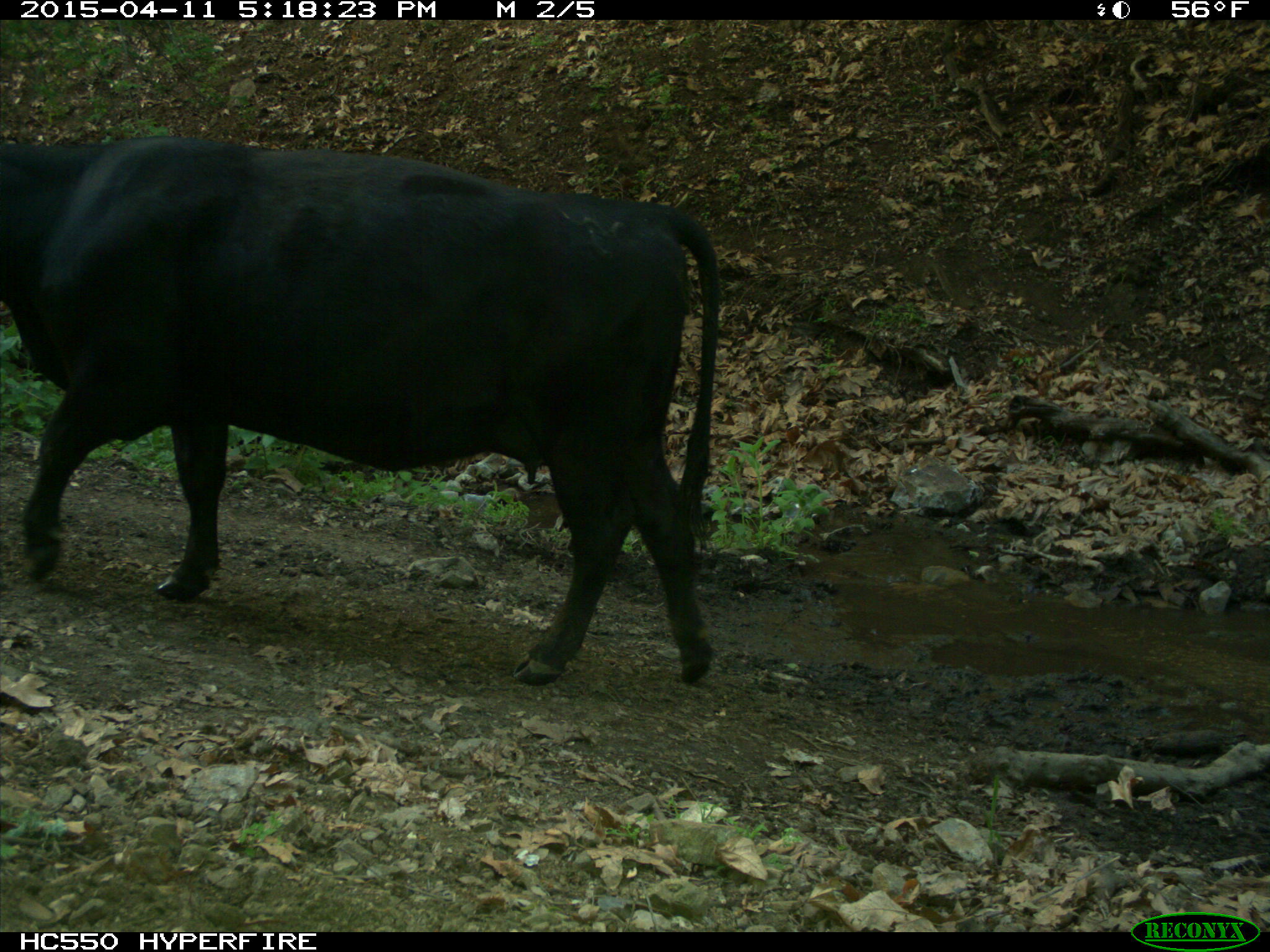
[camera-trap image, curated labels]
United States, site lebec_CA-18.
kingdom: Animalia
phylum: Chordata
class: Mammalia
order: Artiodactyla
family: Bovidae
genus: Bos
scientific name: Bos taurus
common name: domestic cow